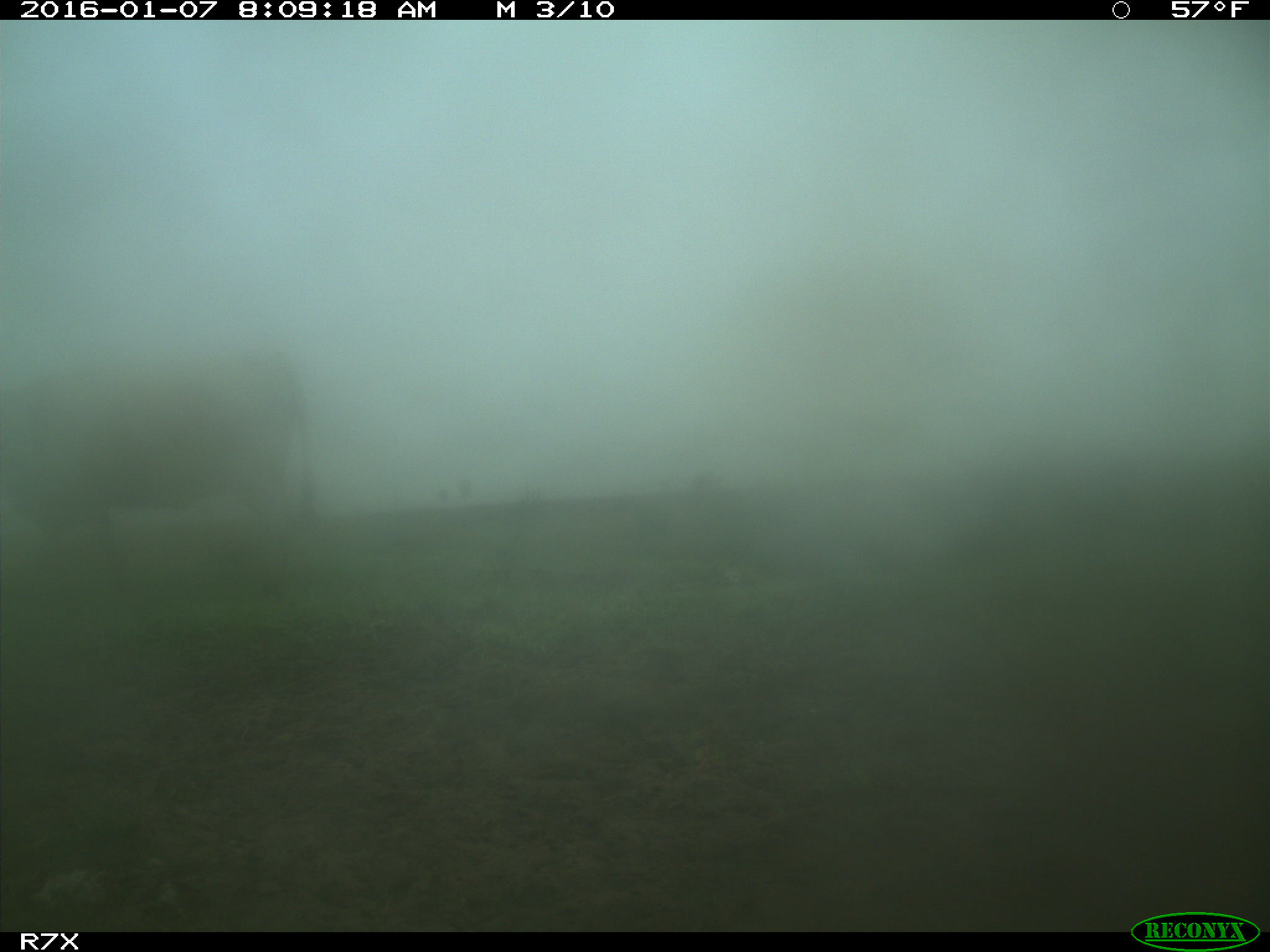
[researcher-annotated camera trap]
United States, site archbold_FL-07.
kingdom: Animalia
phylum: Chordata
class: Mammalia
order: Artiodactyla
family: Bovidae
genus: Bos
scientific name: Bos taurus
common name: domestic cow